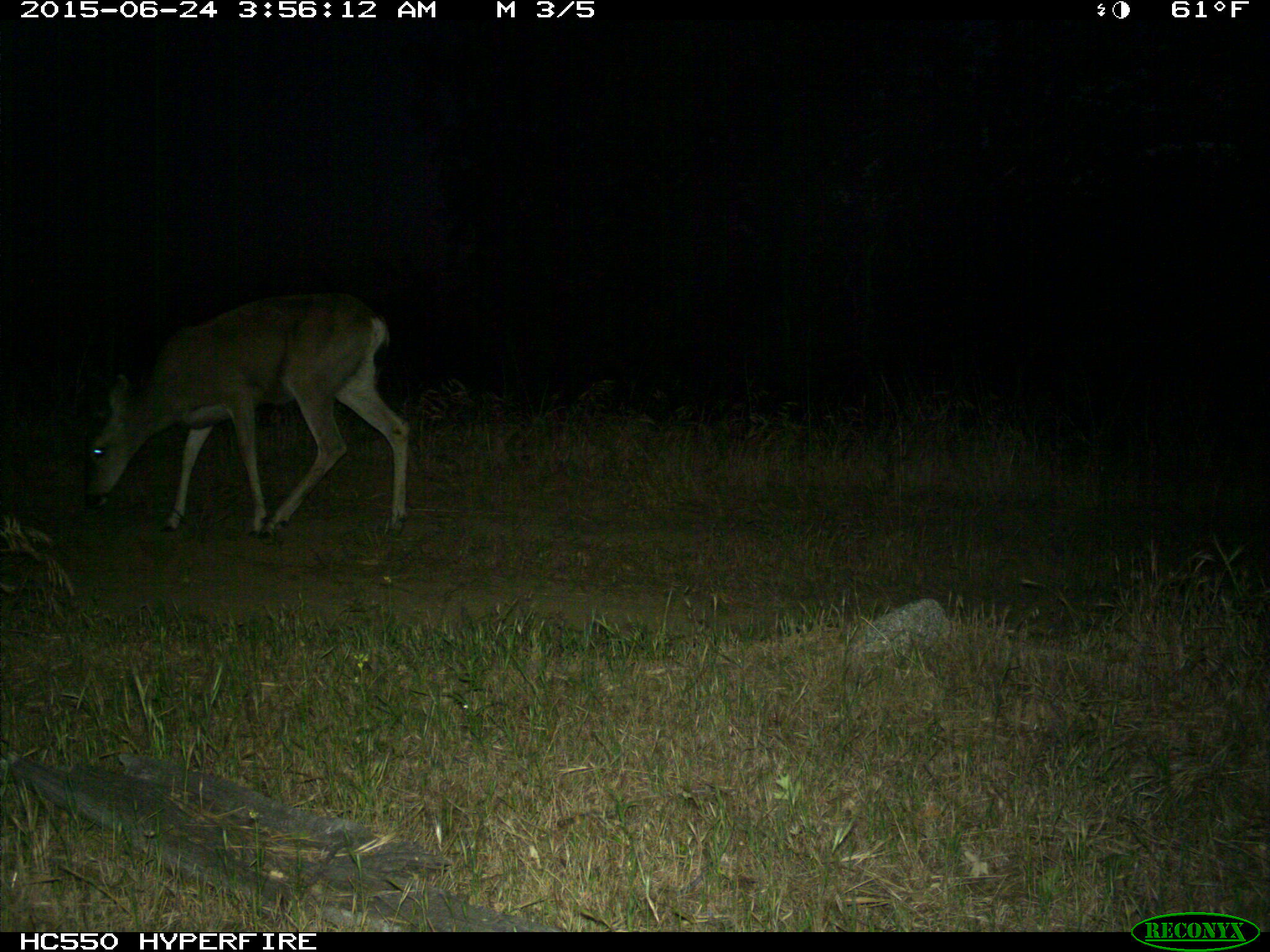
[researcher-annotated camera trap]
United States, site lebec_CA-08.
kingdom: Animalia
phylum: Chordata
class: Mammalia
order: Artiodactyla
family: Cervidae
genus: Odocoileus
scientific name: Odocoileus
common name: deer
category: unidentified deer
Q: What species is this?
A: Unidentified deer (deer) (Odocoileus).